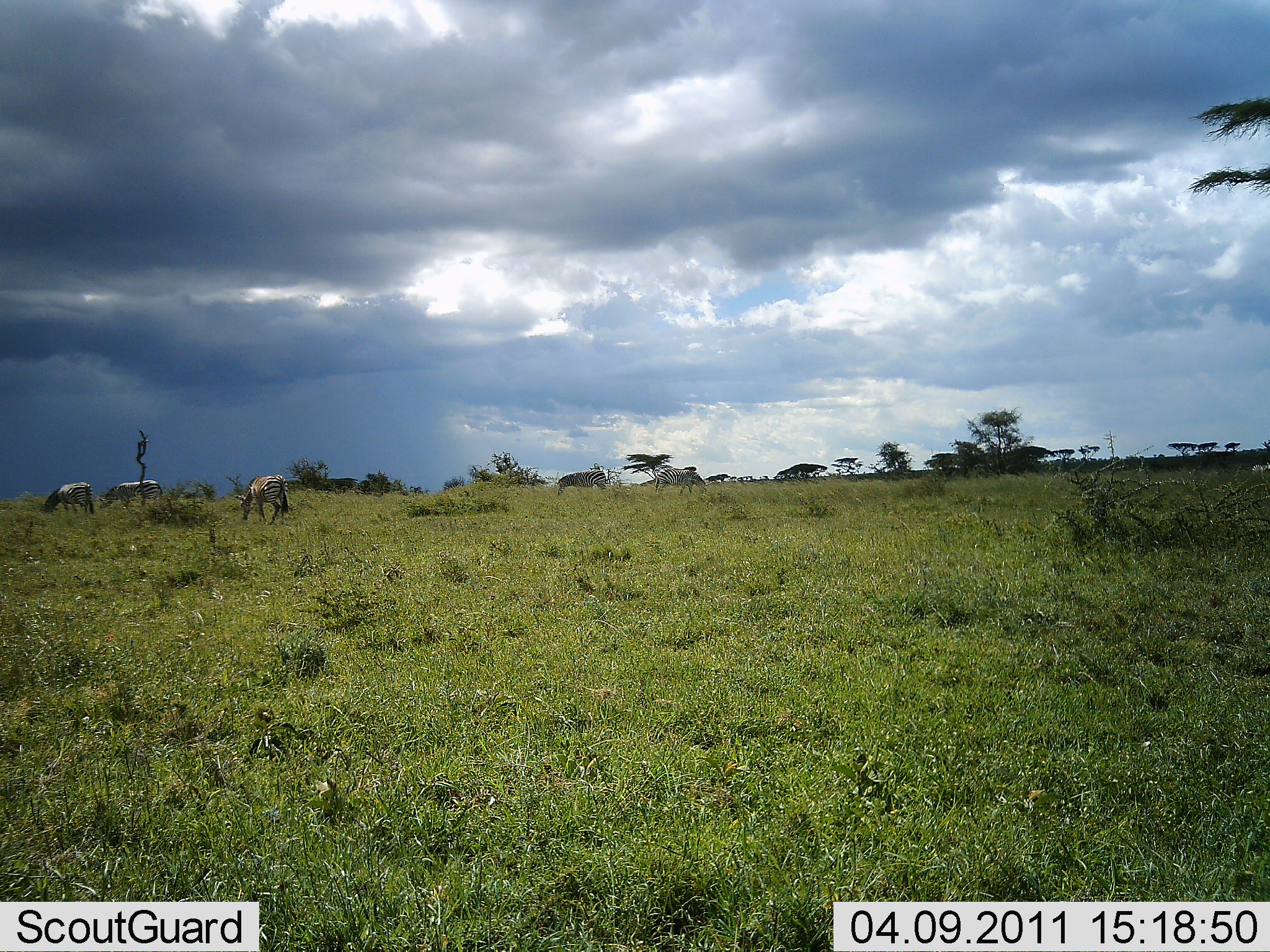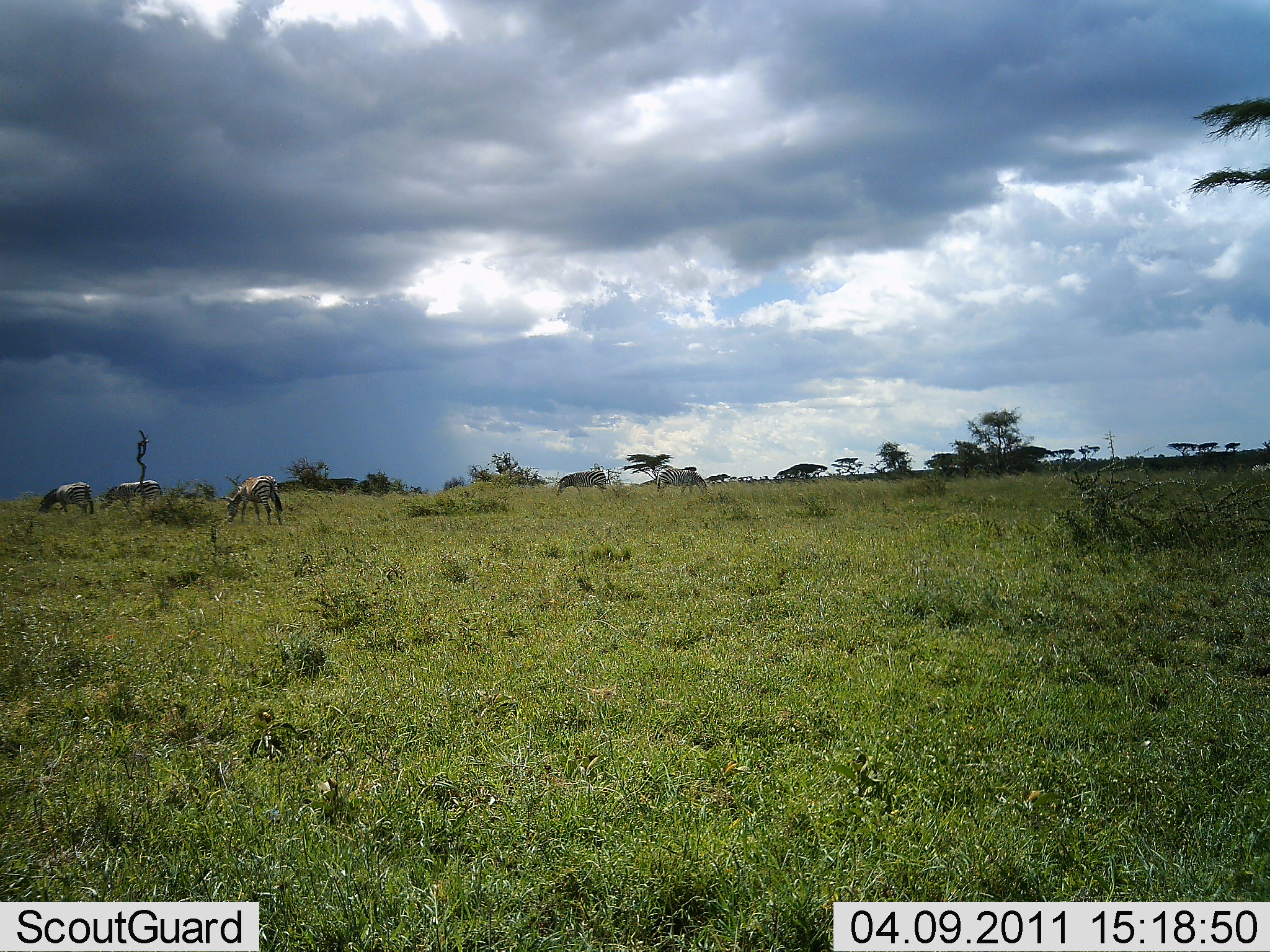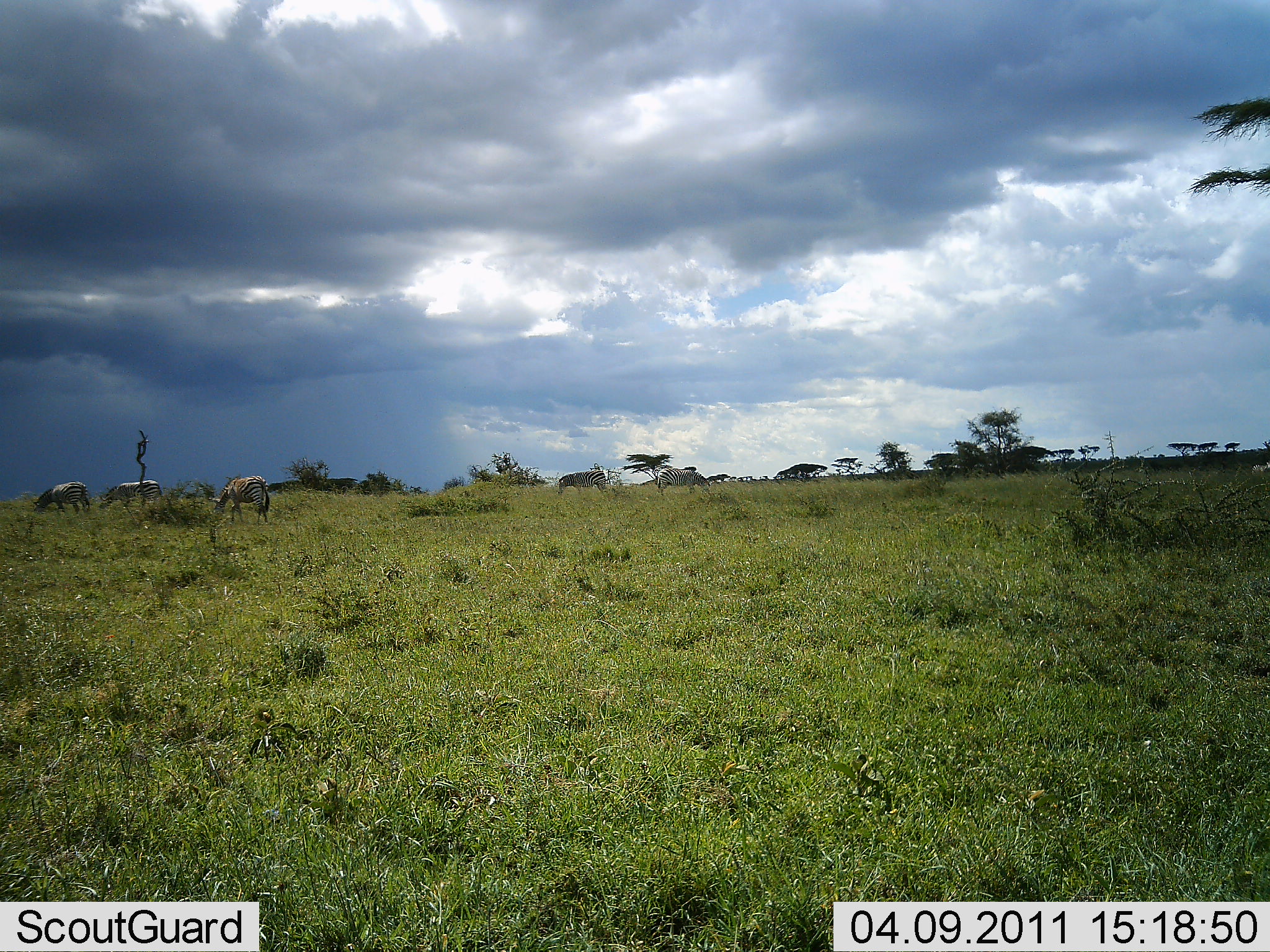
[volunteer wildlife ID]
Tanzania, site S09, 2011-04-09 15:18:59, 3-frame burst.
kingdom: Animalia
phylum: Chordata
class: Mammalia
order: Perissodactyla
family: Equidae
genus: Equus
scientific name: Equus quagga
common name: plains zebra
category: zebra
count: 3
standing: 0%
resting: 0%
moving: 0%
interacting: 0%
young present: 0%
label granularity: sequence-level